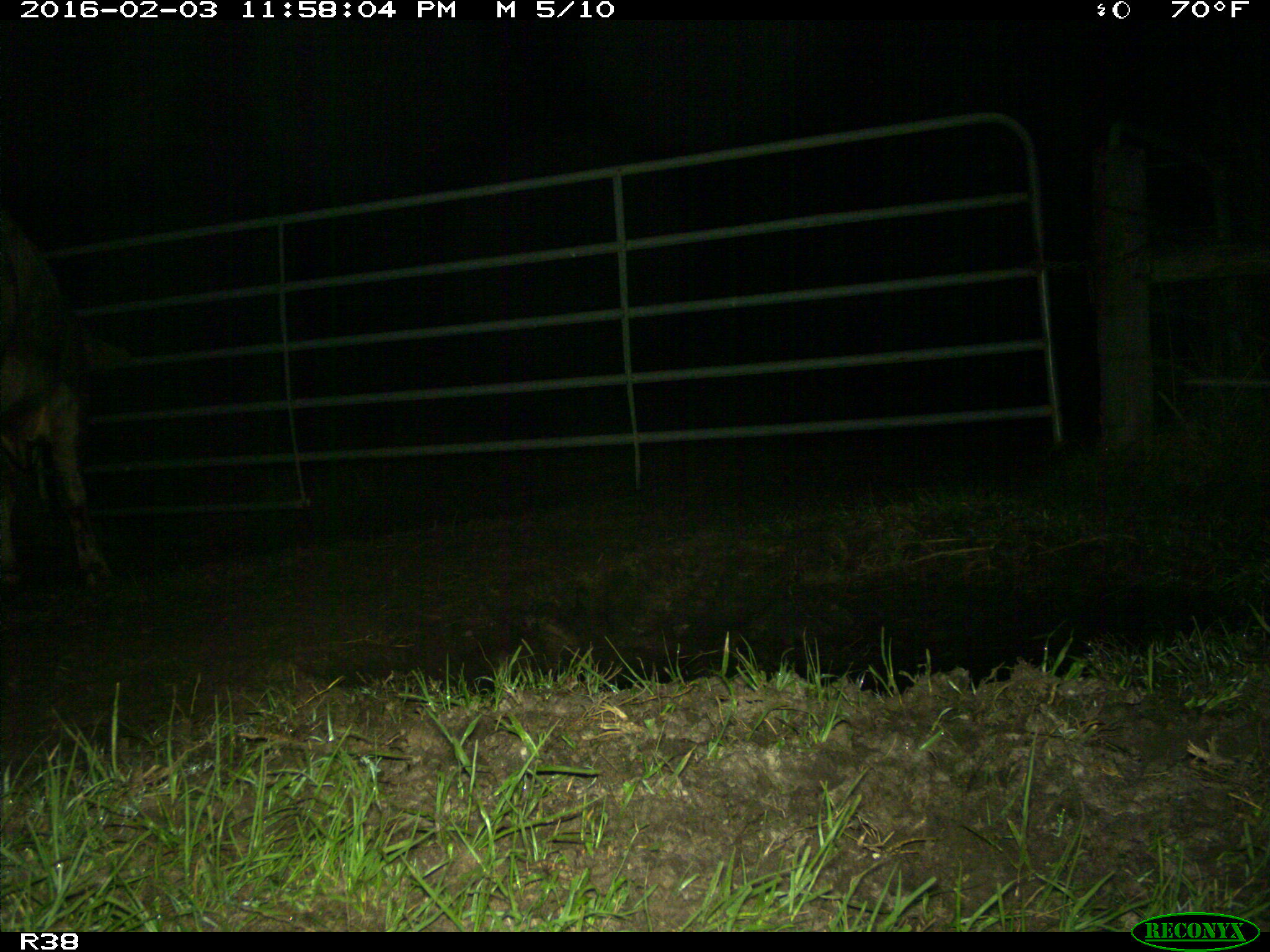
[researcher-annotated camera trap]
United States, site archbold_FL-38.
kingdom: Animalia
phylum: Chordata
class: Mammalia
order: Artiodactyla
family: Bovidae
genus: Bos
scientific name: Bos taurus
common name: domestic cow